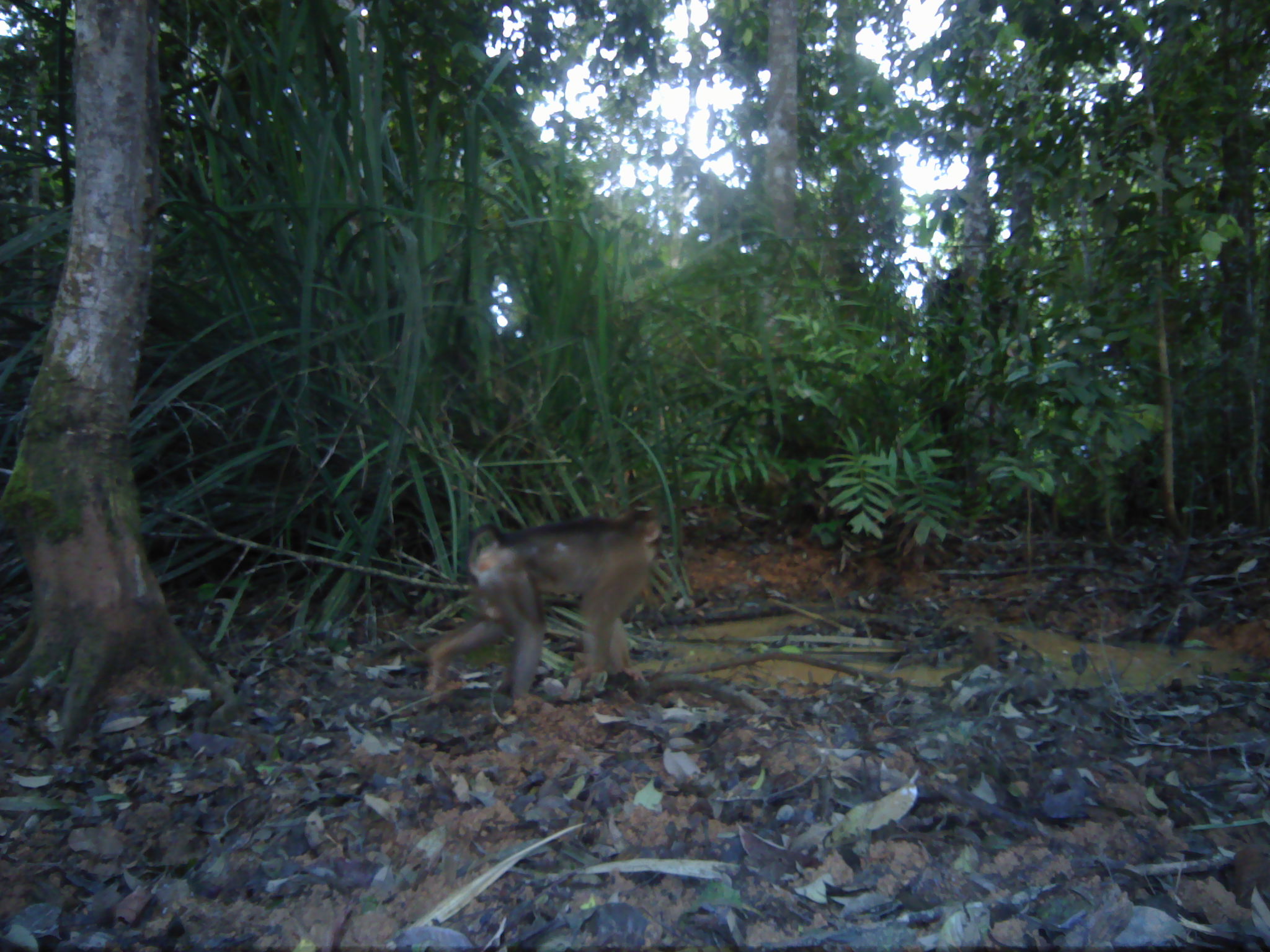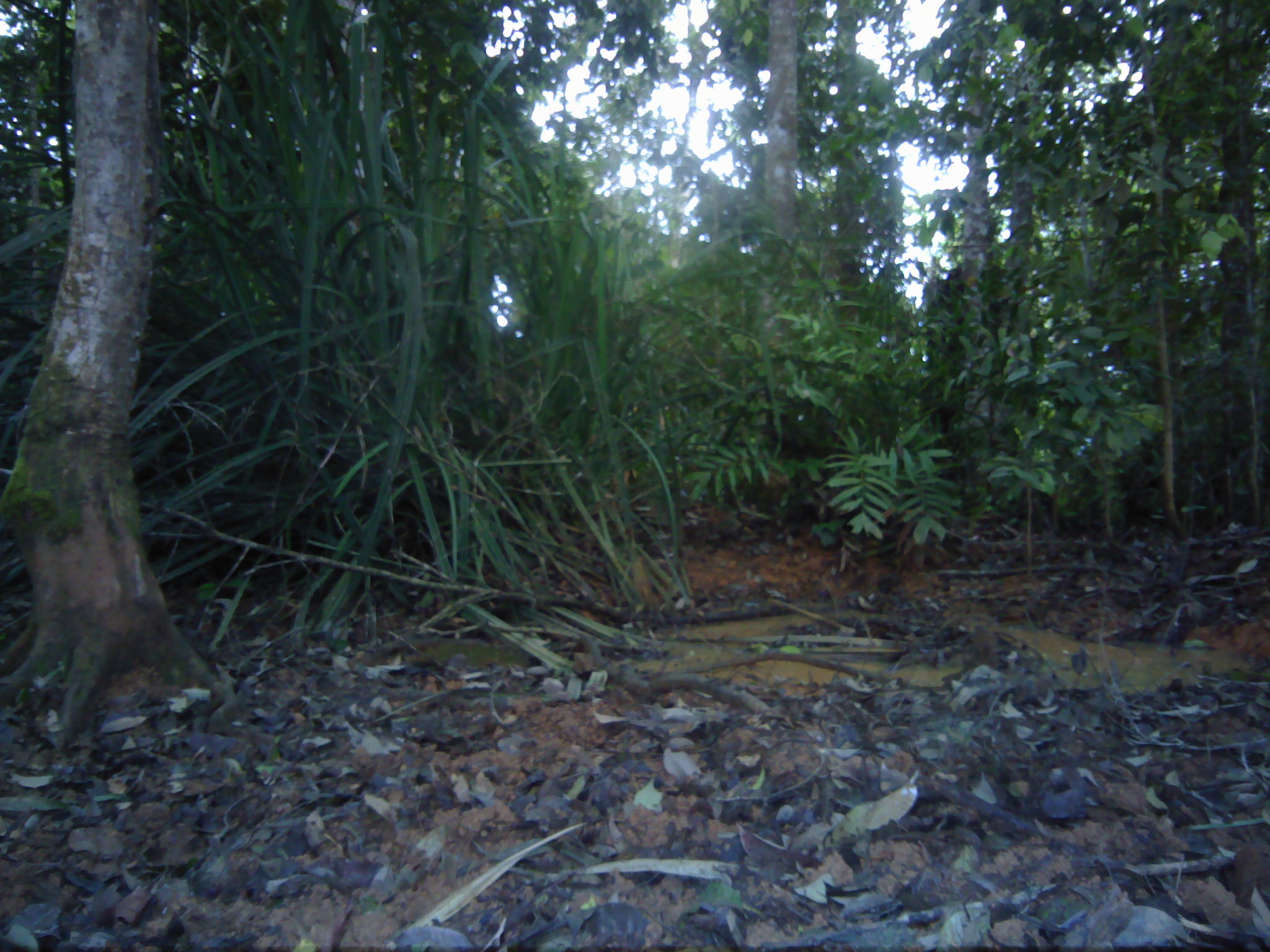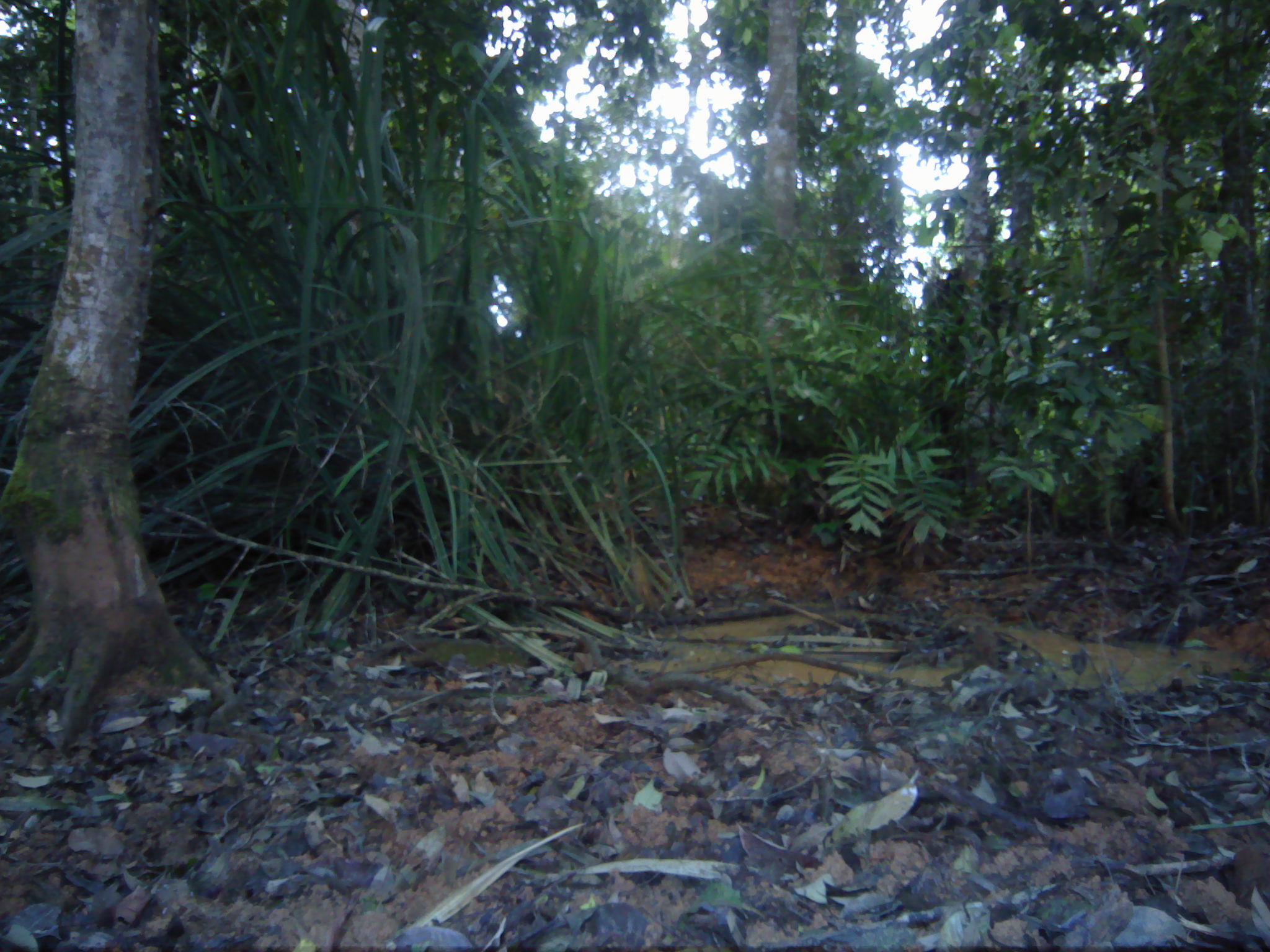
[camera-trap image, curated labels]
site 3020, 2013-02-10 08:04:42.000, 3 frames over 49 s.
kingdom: Animalia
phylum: Chordata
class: Mammalia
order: Primates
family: Cercopithecidae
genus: Macaca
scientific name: Macaca nemestrina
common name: southern pig-tailed macaque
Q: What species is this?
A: Macaca nemestrina (southern pig-tailed macaque).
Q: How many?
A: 1.